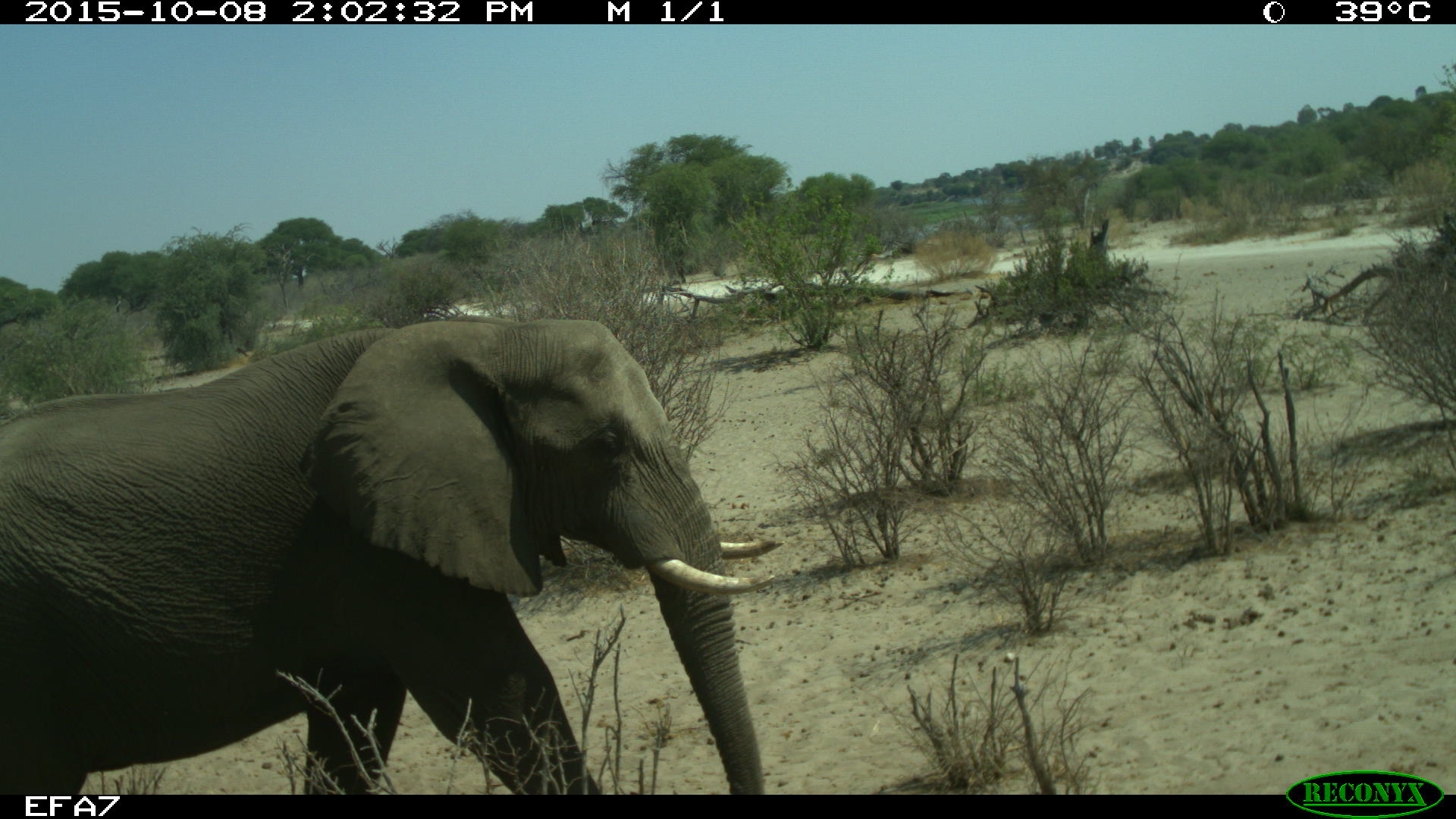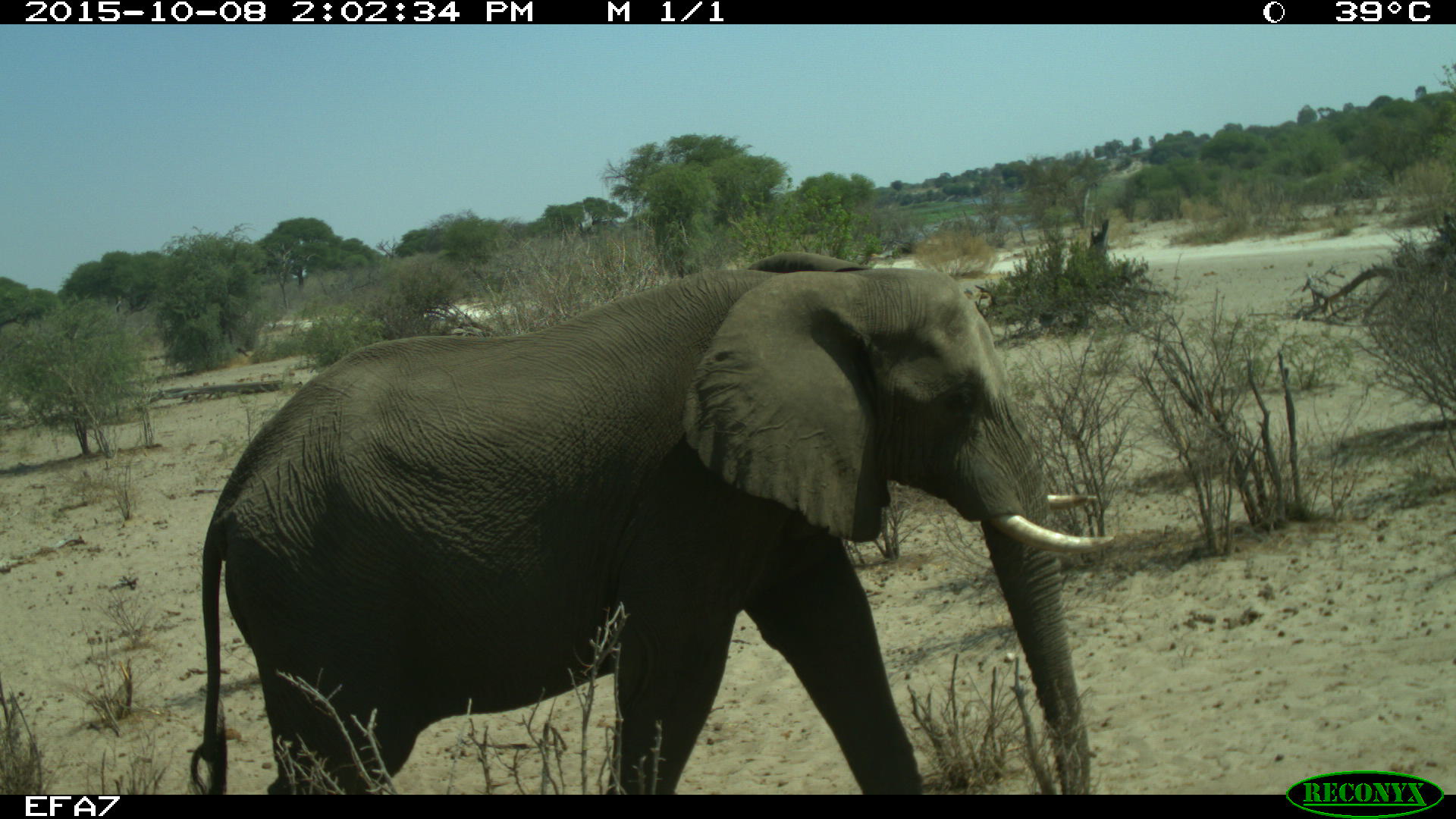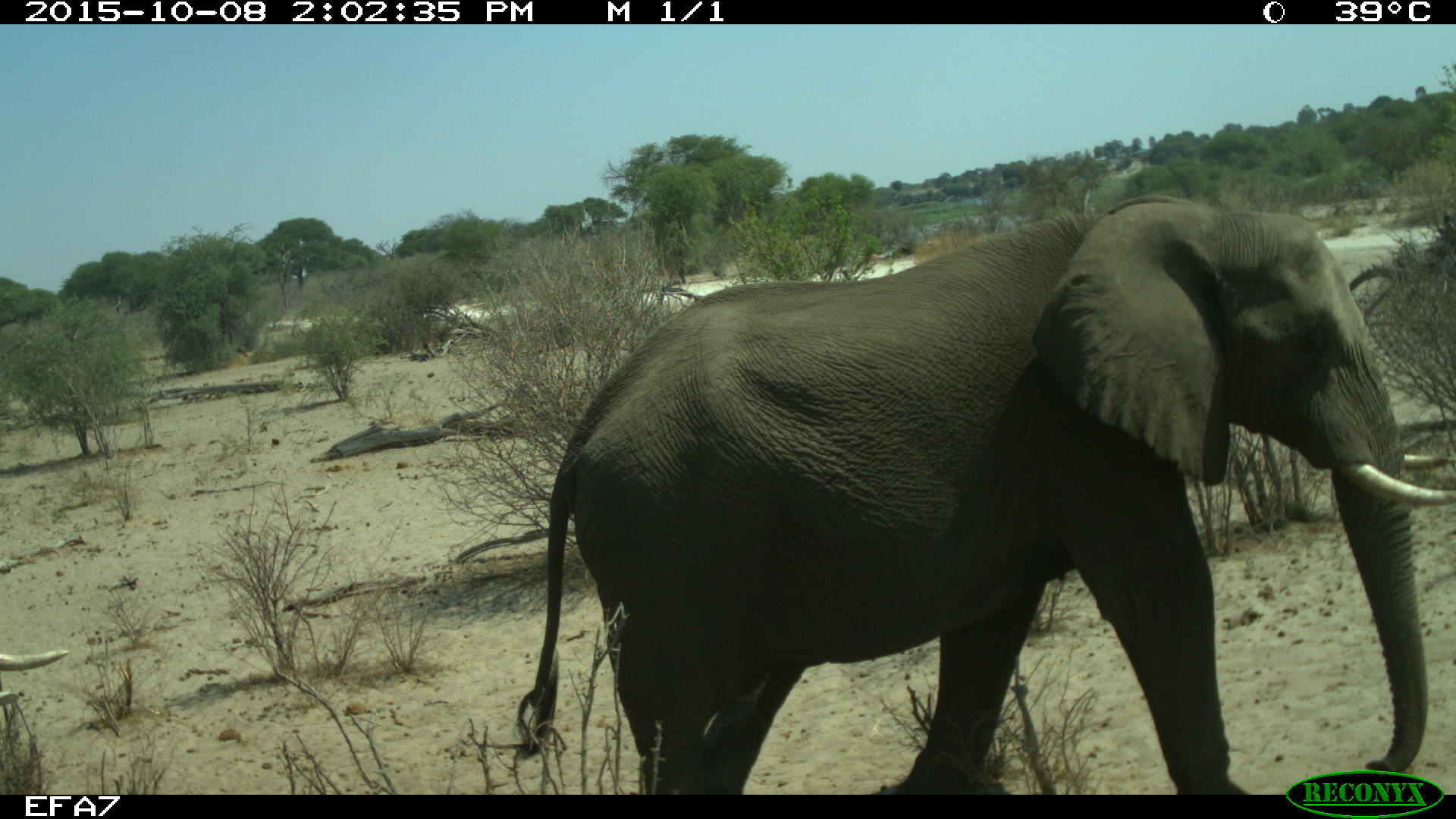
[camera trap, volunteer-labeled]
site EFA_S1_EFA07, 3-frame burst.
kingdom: Animalia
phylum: Chordata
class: Mammalia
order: Proboscidea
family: Elephantidae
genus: Loxodonta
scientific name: Loxodonta africana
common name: african bush elephant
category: elephant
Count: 1.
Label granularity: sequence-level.